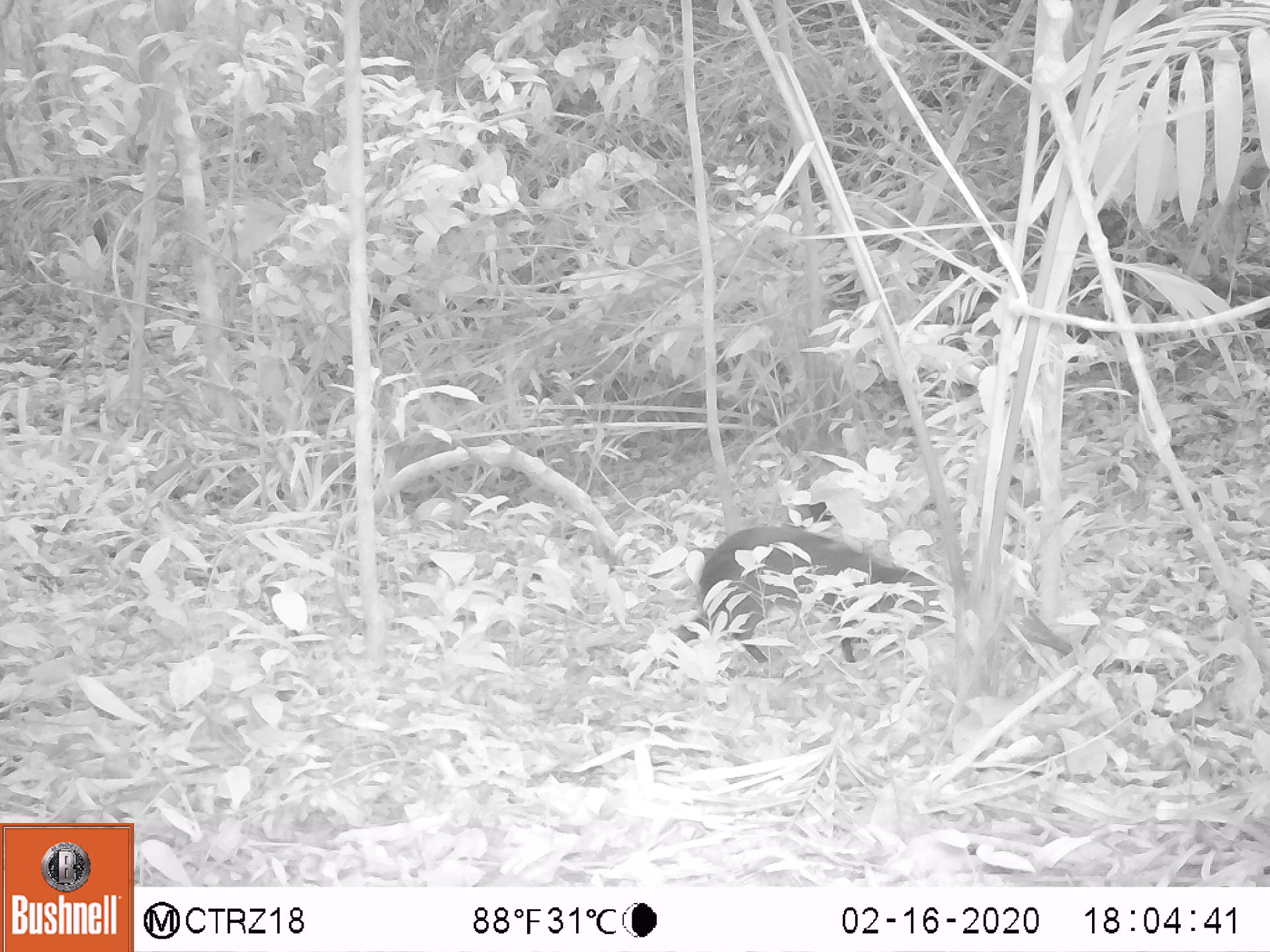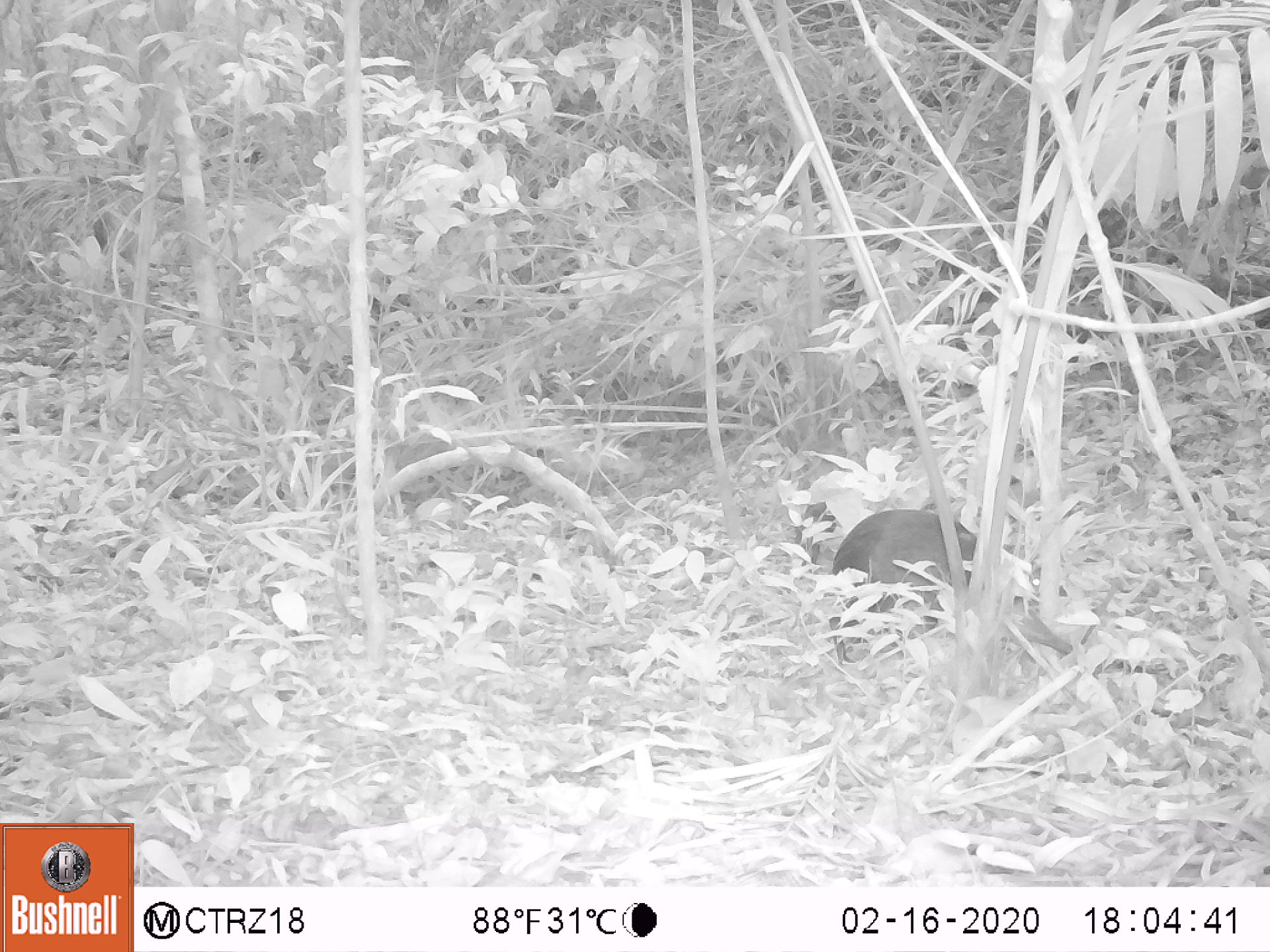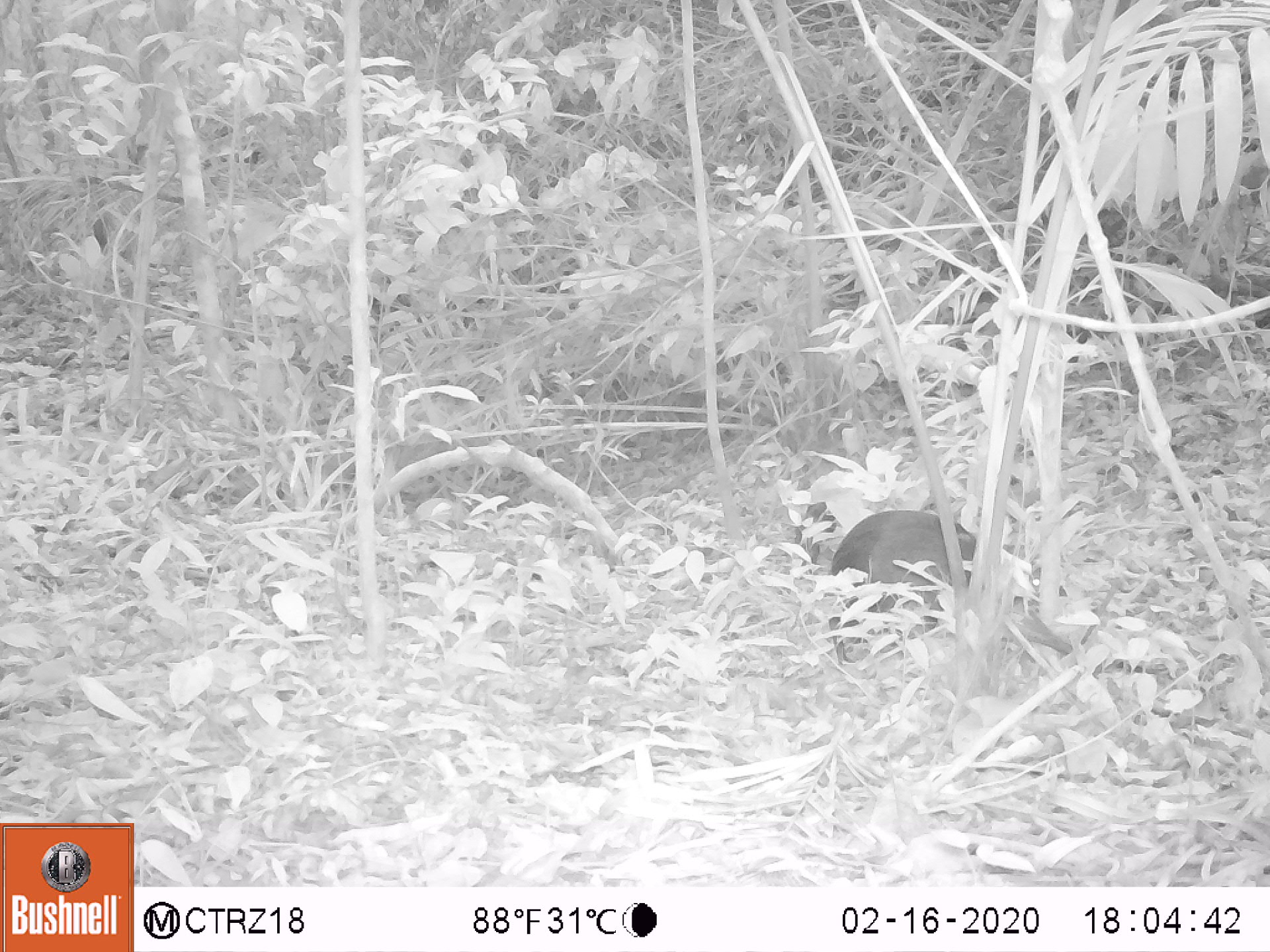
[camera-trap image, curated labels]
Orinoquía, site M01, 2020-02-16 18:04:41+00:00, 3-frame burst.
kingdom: Animalia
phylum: Chordata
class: Mammalia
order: Rodentia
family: Dasyproctidae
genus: Dasyprocta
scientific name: Dasyprocta fuliginosa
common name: black agouti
Black agouti (Dasyprocta fuliginosa).